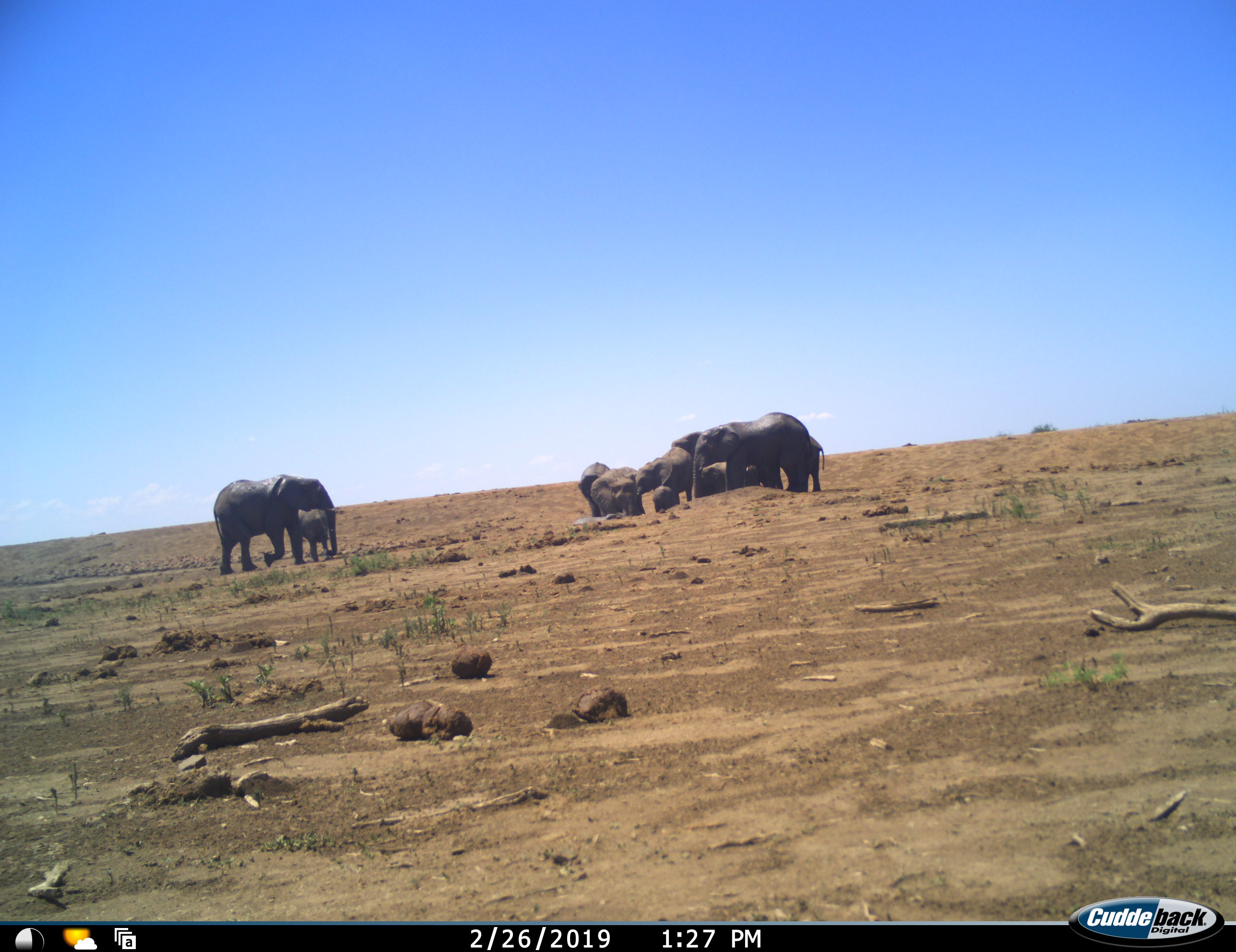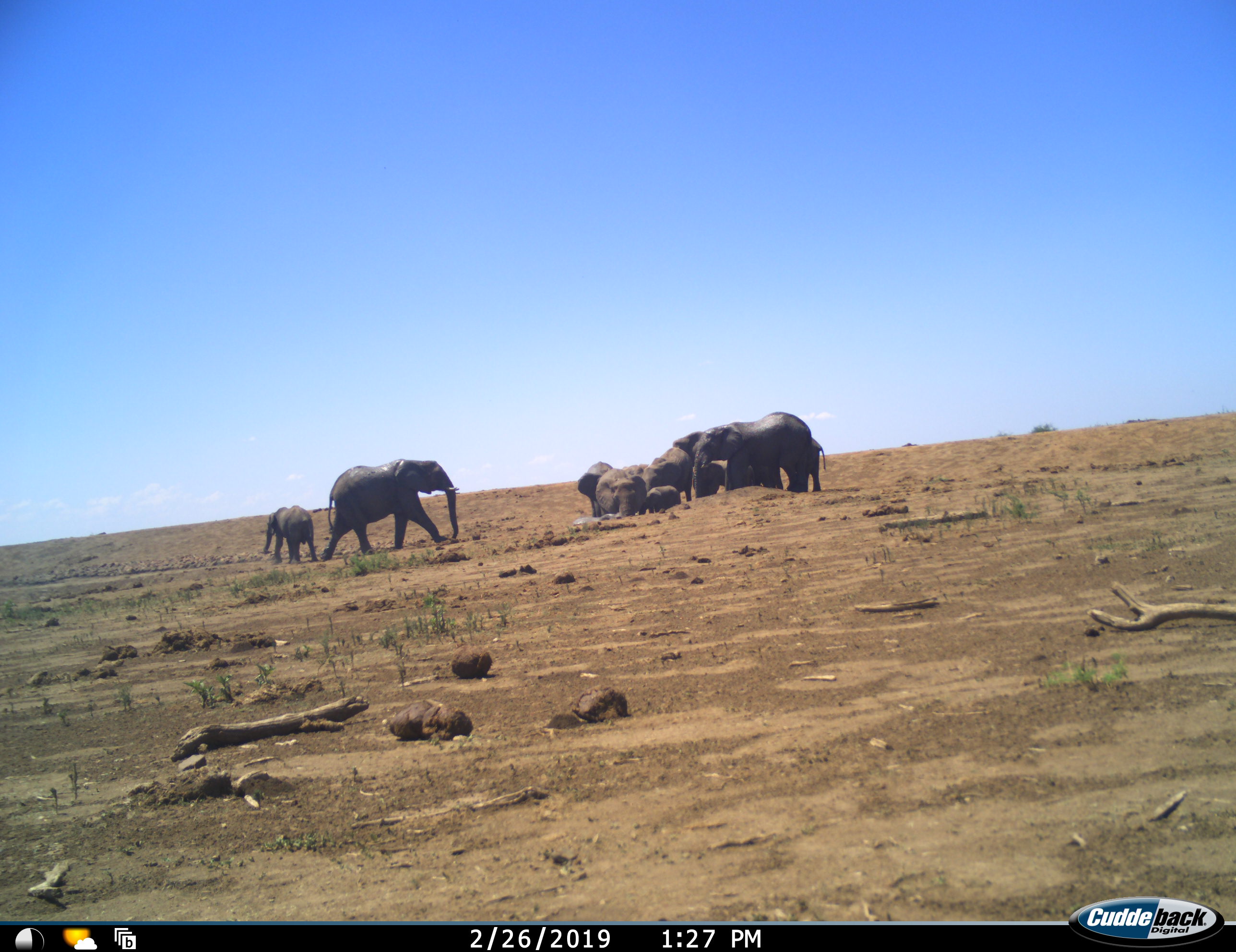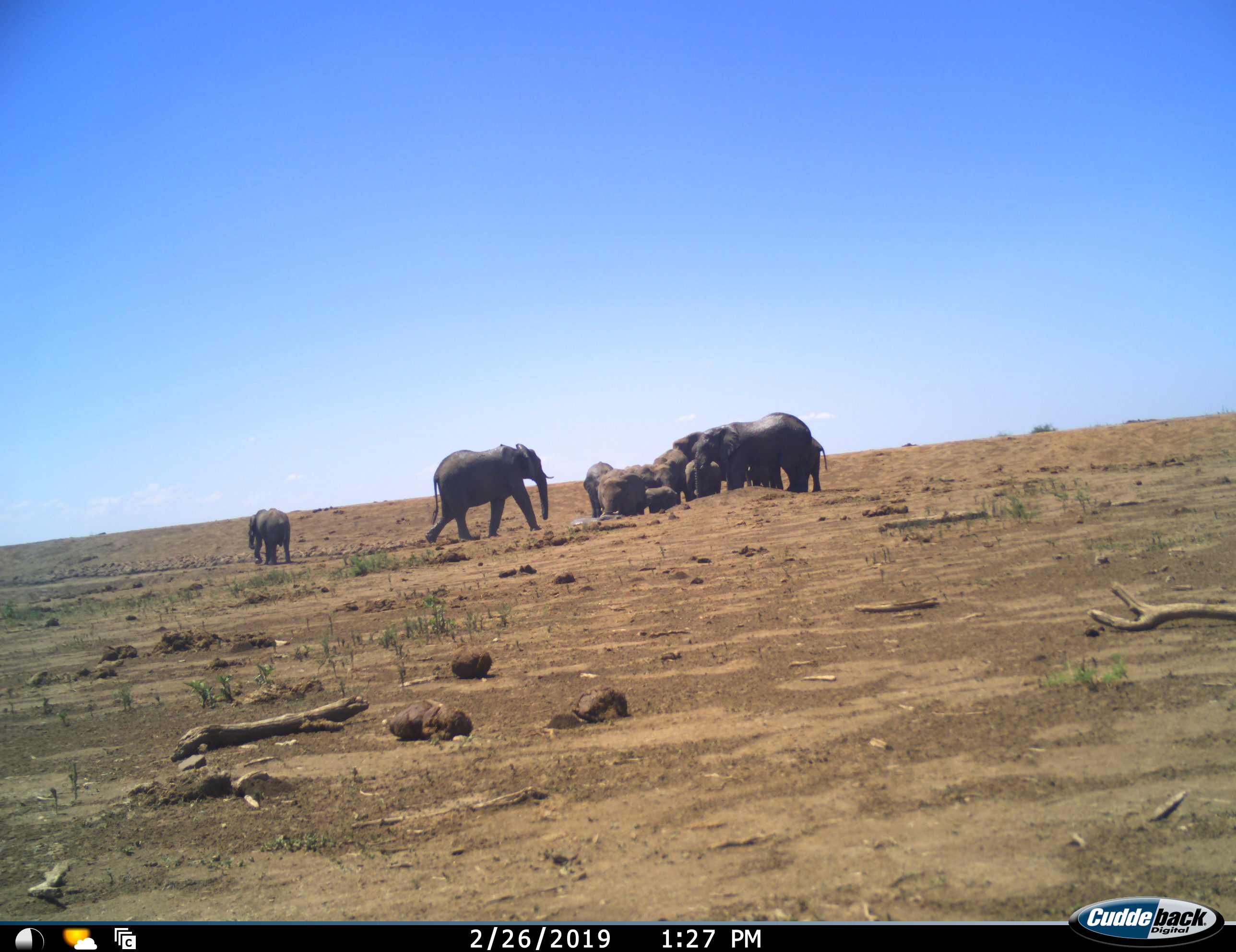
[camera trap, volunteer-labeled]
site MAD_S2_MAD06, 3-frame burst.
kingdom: Animalia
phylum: Chordata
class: Mammalia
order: Proboscidea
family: Elephantidae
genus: Loxodonta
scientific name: Loxodonta africana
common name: african bush elephant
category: elephant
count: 9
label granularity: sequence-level